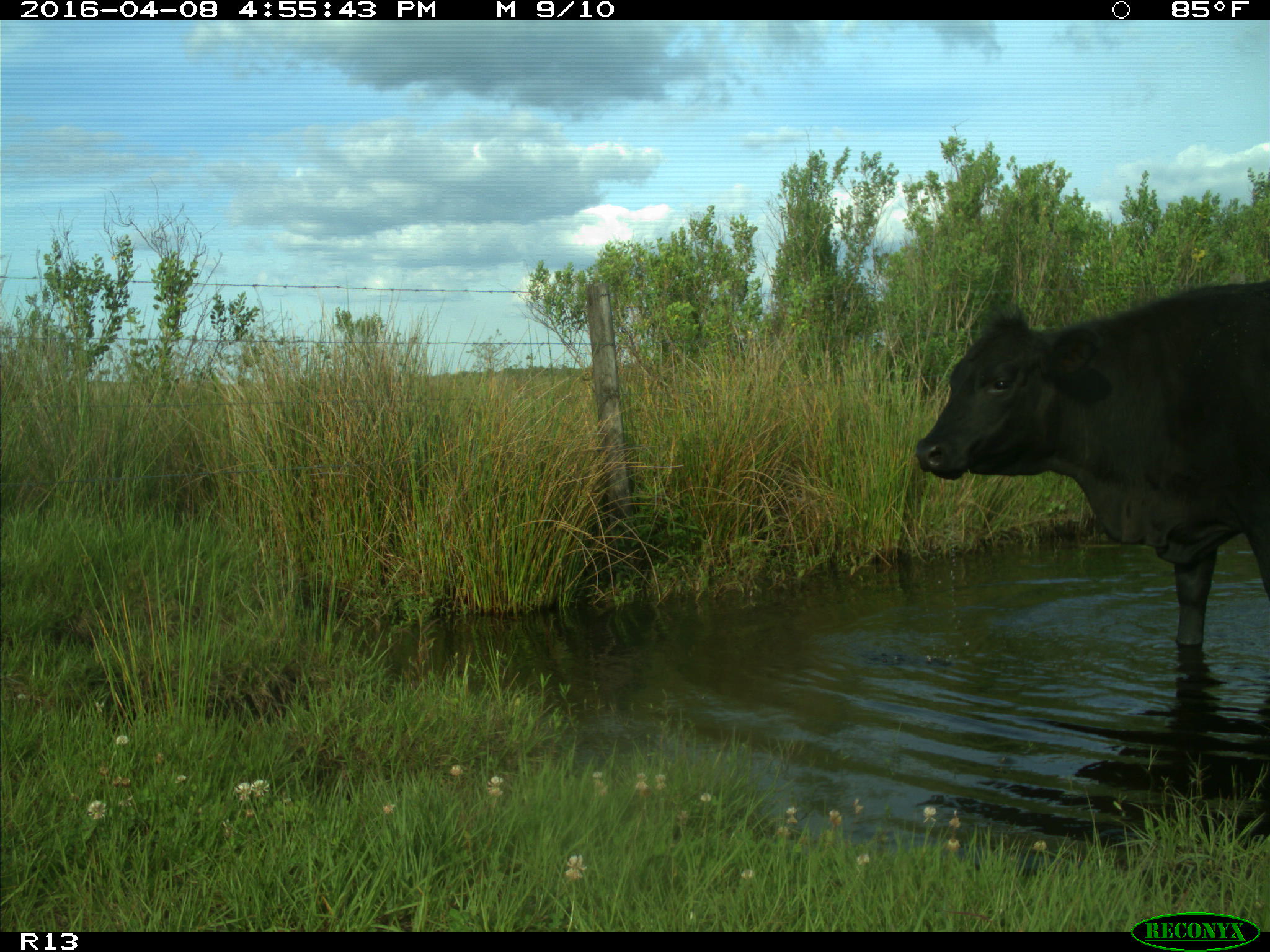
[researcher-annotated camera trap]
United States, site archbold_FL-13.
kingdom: Animalia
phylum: Chordata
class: Mammalia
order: Artiodactyla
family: Bovidae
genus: Bos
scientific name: Bos taurus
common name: domestic cow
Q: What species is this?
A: Bos taurus (domestic cow).